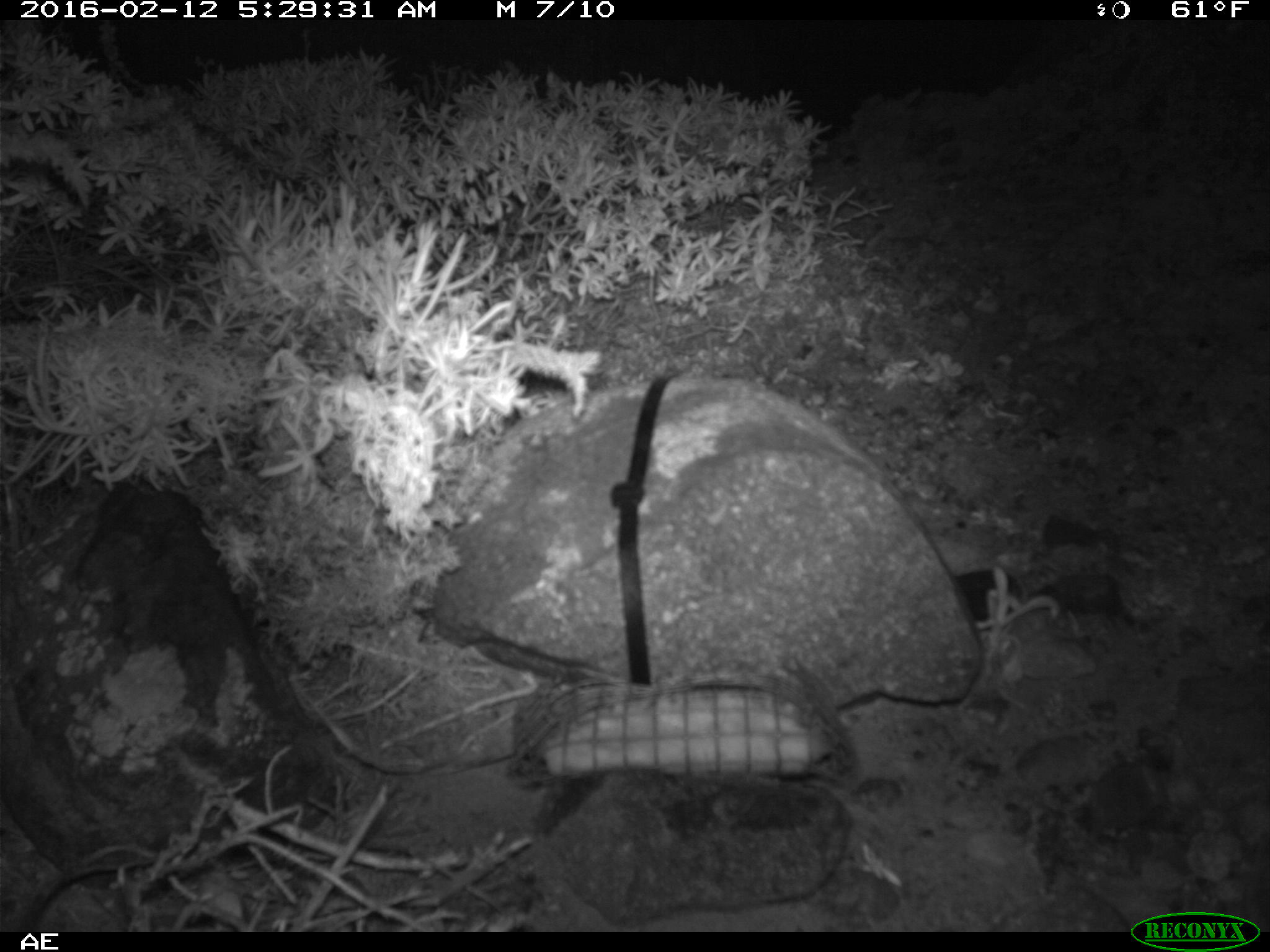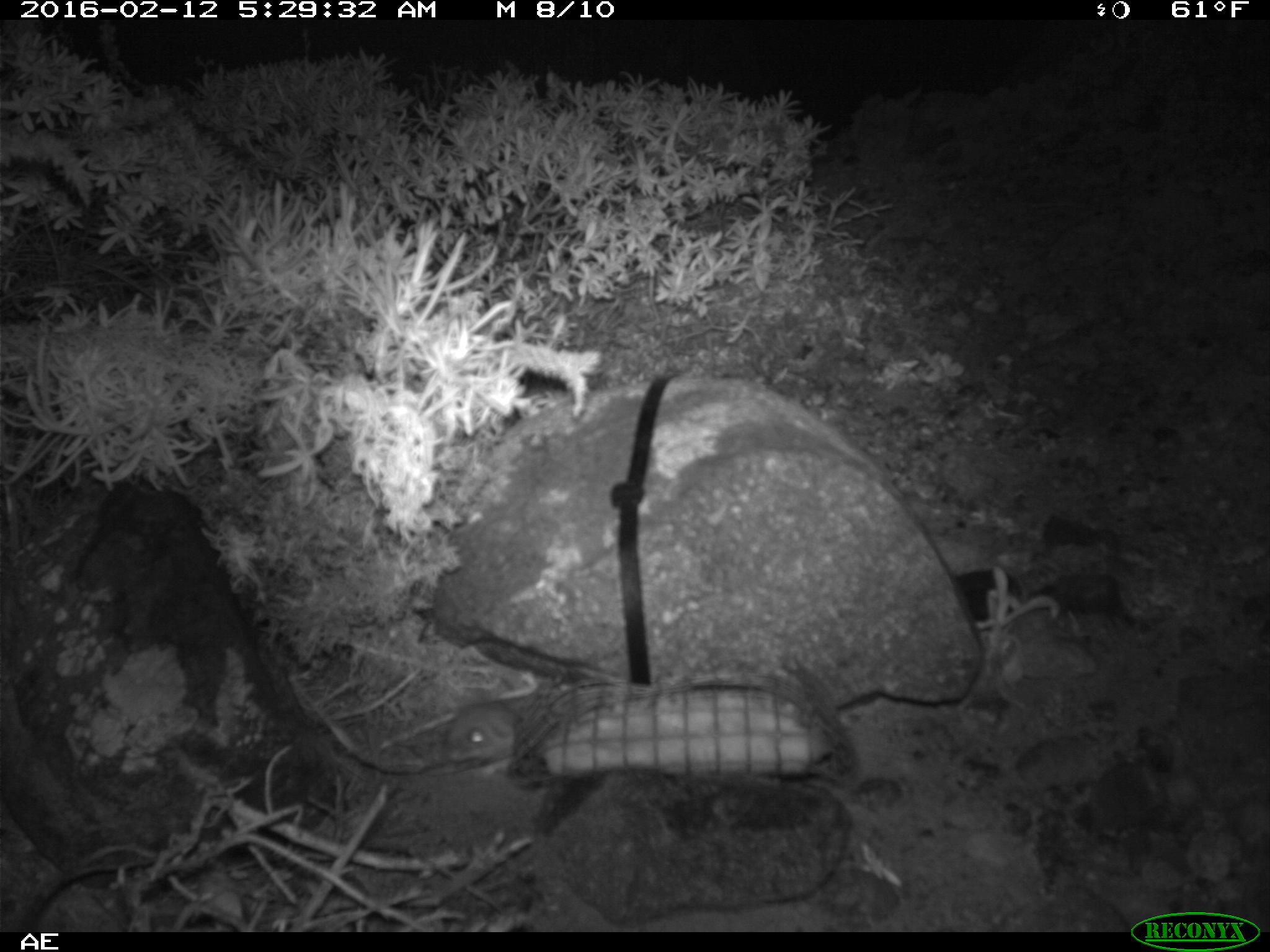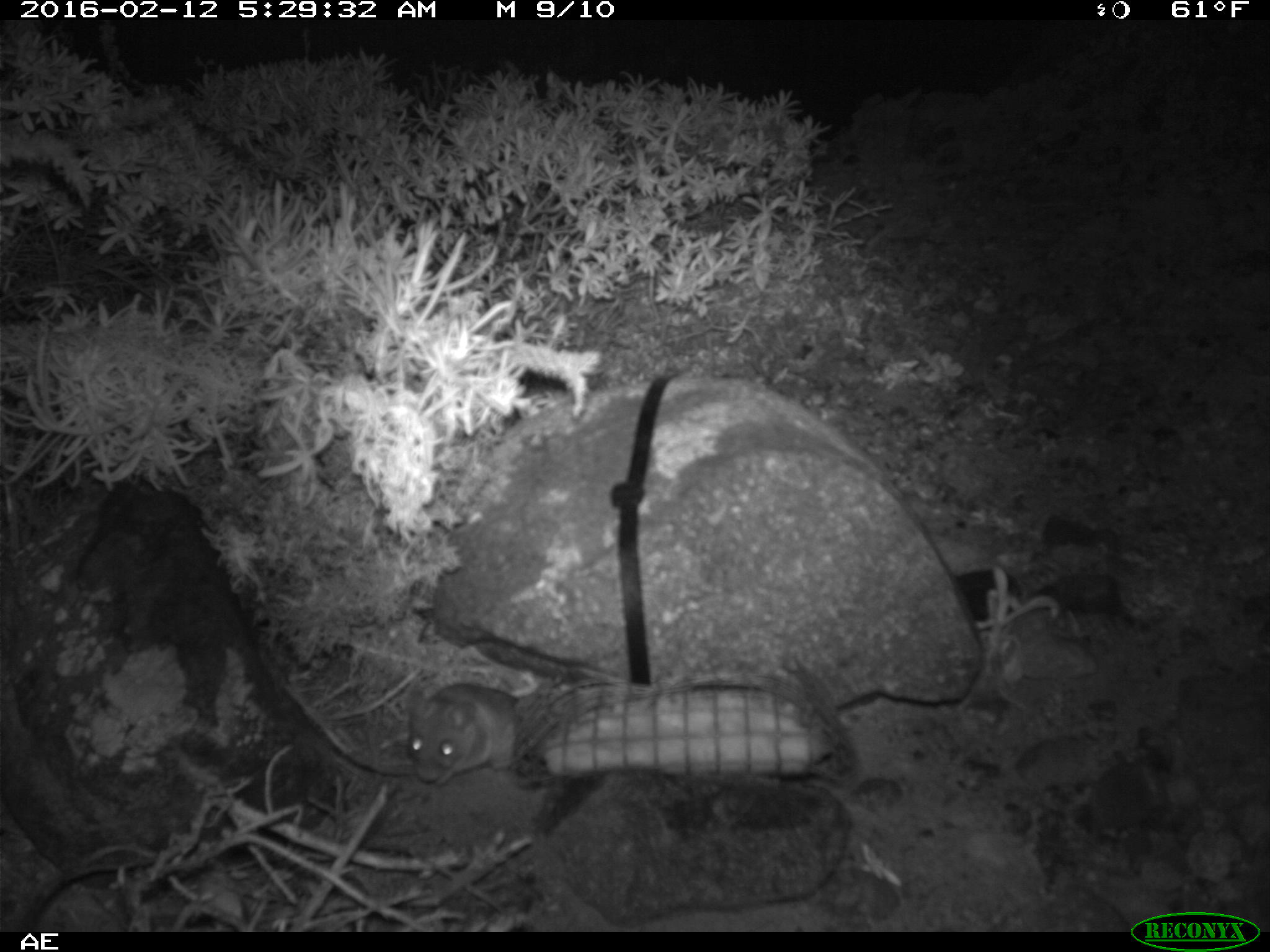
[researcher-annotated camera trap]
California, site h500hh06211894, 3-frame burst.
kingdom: Animalia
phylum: Chordata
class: Mammalia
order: Rodentia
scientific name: Rodentia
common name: rodent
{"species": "rodent (Rodentia)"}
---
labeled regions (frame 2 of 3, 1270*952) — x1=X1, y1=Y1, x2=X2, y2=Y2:
rodent: x1=443, y1=691, x2=544, y2=760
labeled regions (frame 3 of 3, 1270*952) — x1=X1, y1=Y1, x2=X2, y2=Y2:
rodent: x1=406, y1=681, x2=520, y2=784